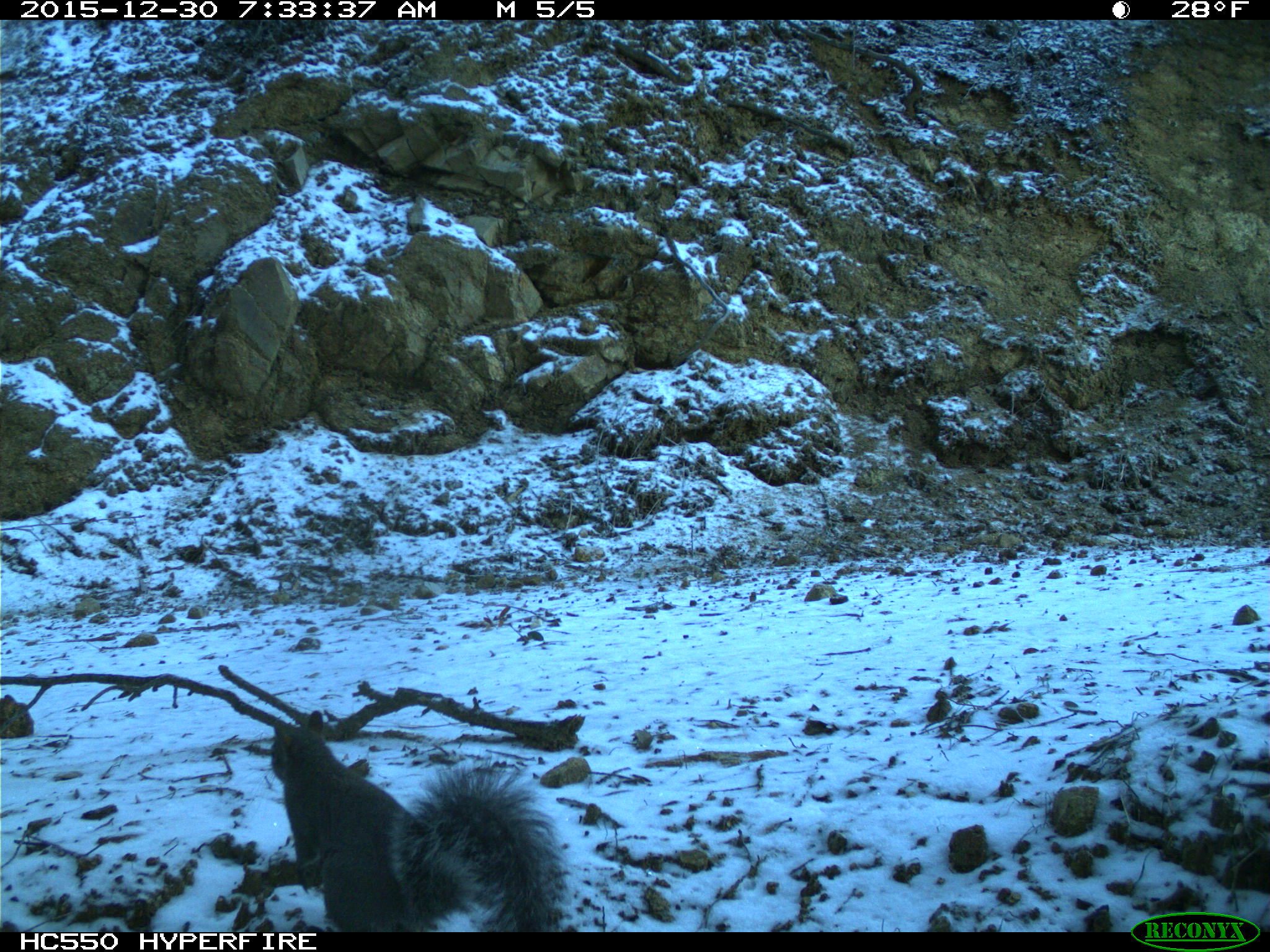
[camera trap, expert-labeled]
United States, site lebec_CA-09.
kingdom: Animalia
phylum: Chordata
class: Mammalia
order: Rodentia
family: Sciuridae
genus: Sciurus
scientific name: Sciurus carolinensis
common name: eastern gray squirrel